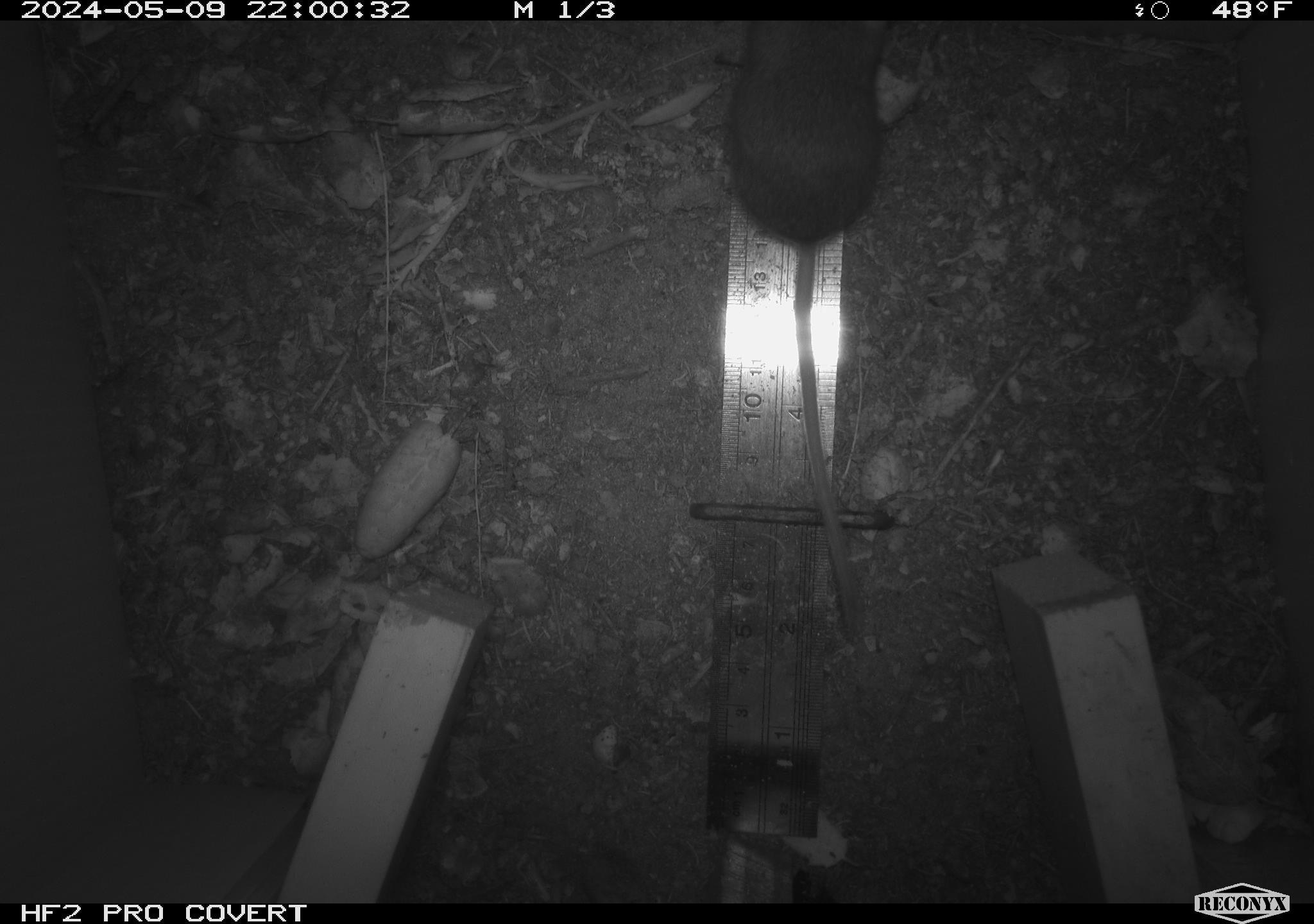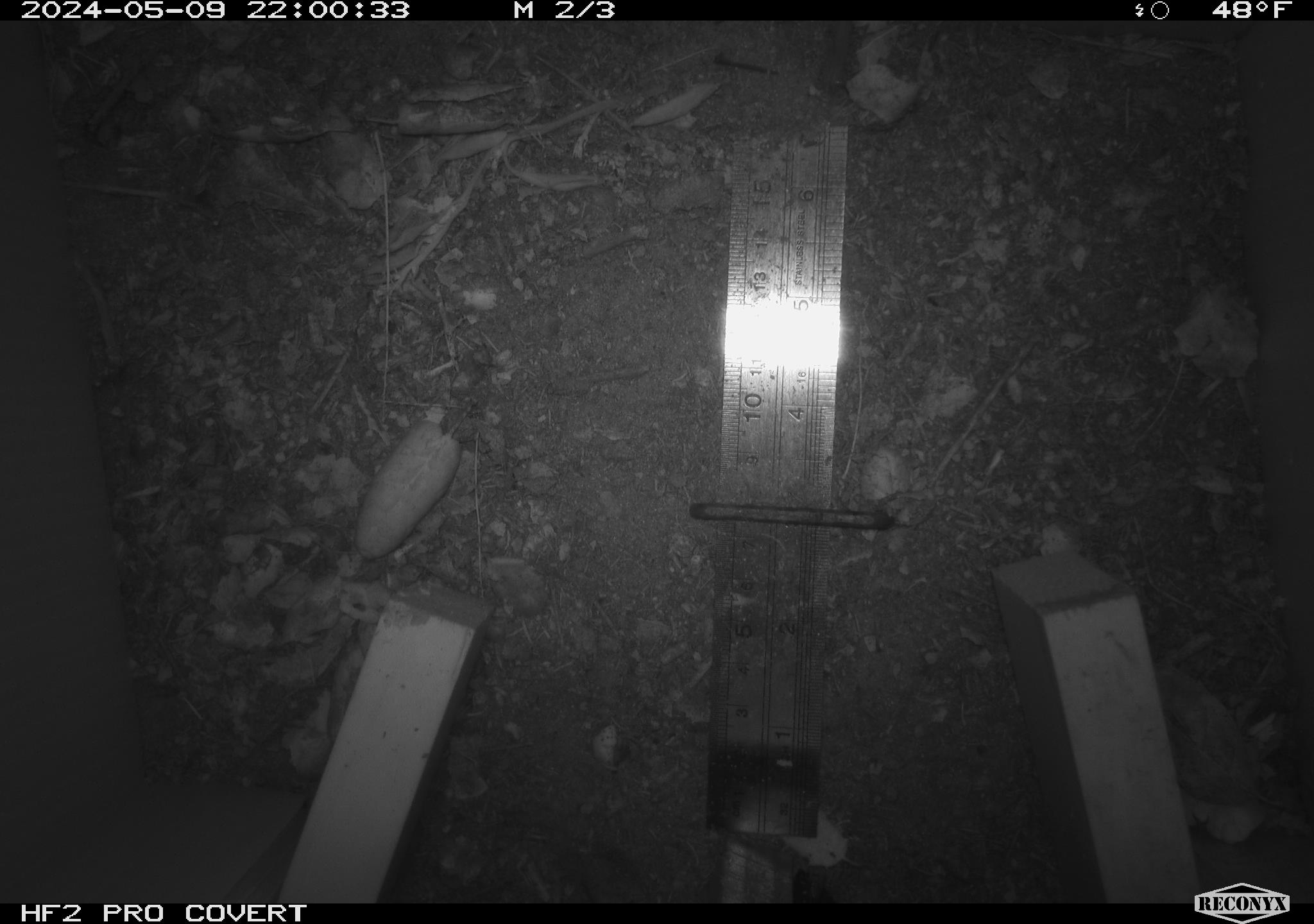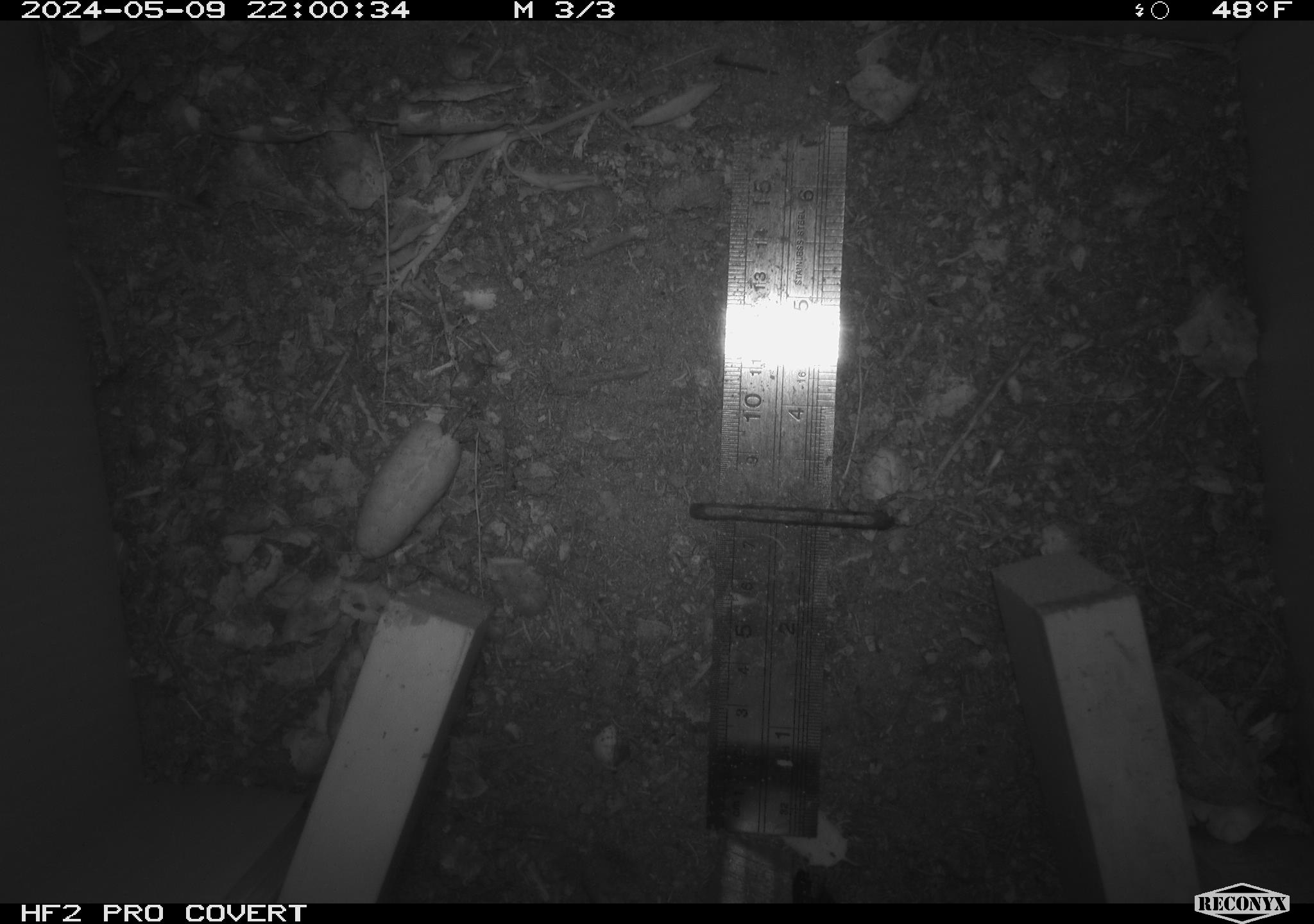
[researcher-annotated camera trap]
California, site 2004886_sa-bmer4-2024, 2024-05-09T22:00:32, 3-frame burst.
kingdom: Animalia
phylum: Chordata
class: Mammalia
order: Rodentia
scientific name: Rodentia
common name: mouse species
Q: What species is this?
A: Mouse species (Rodentia).